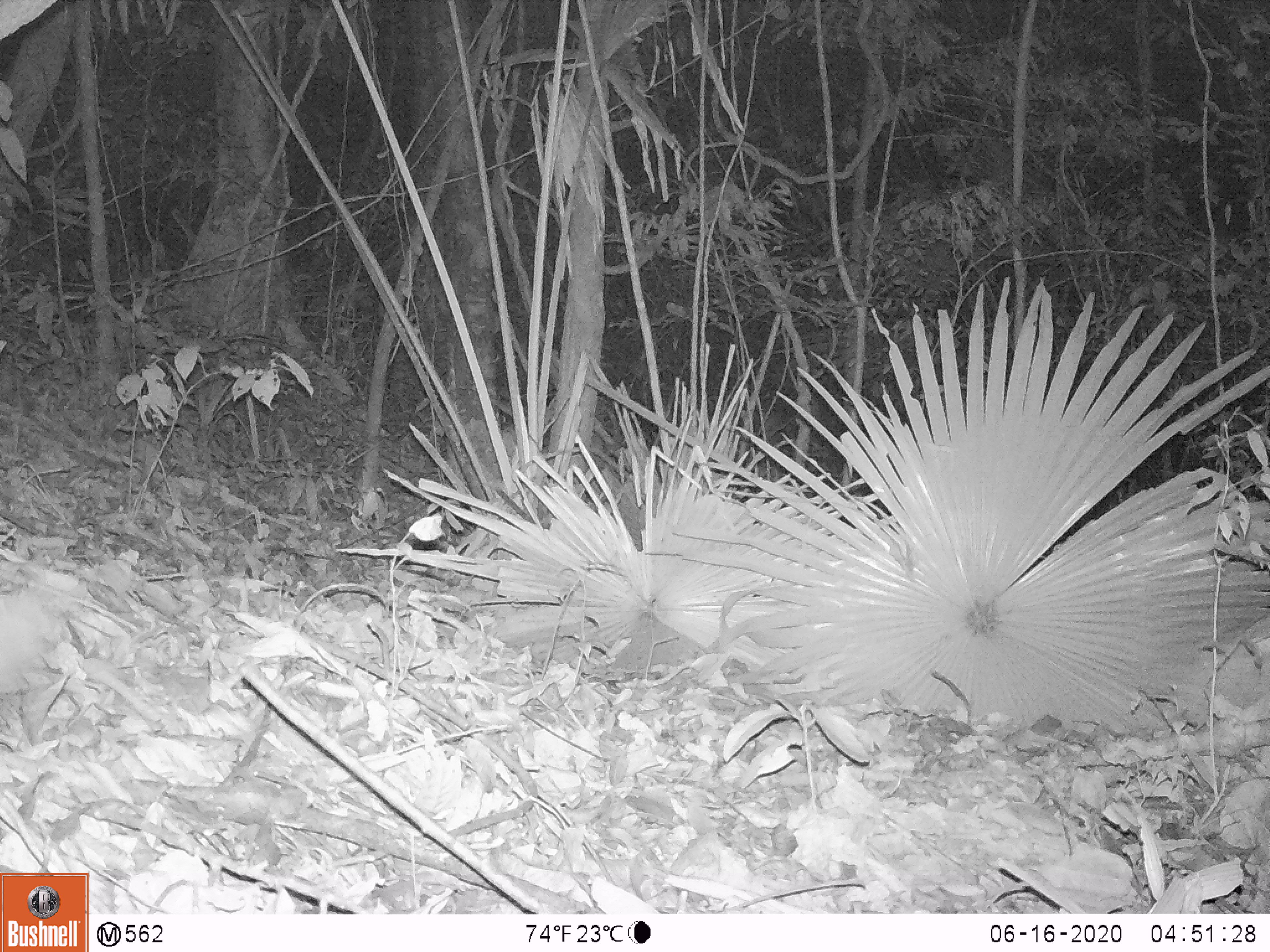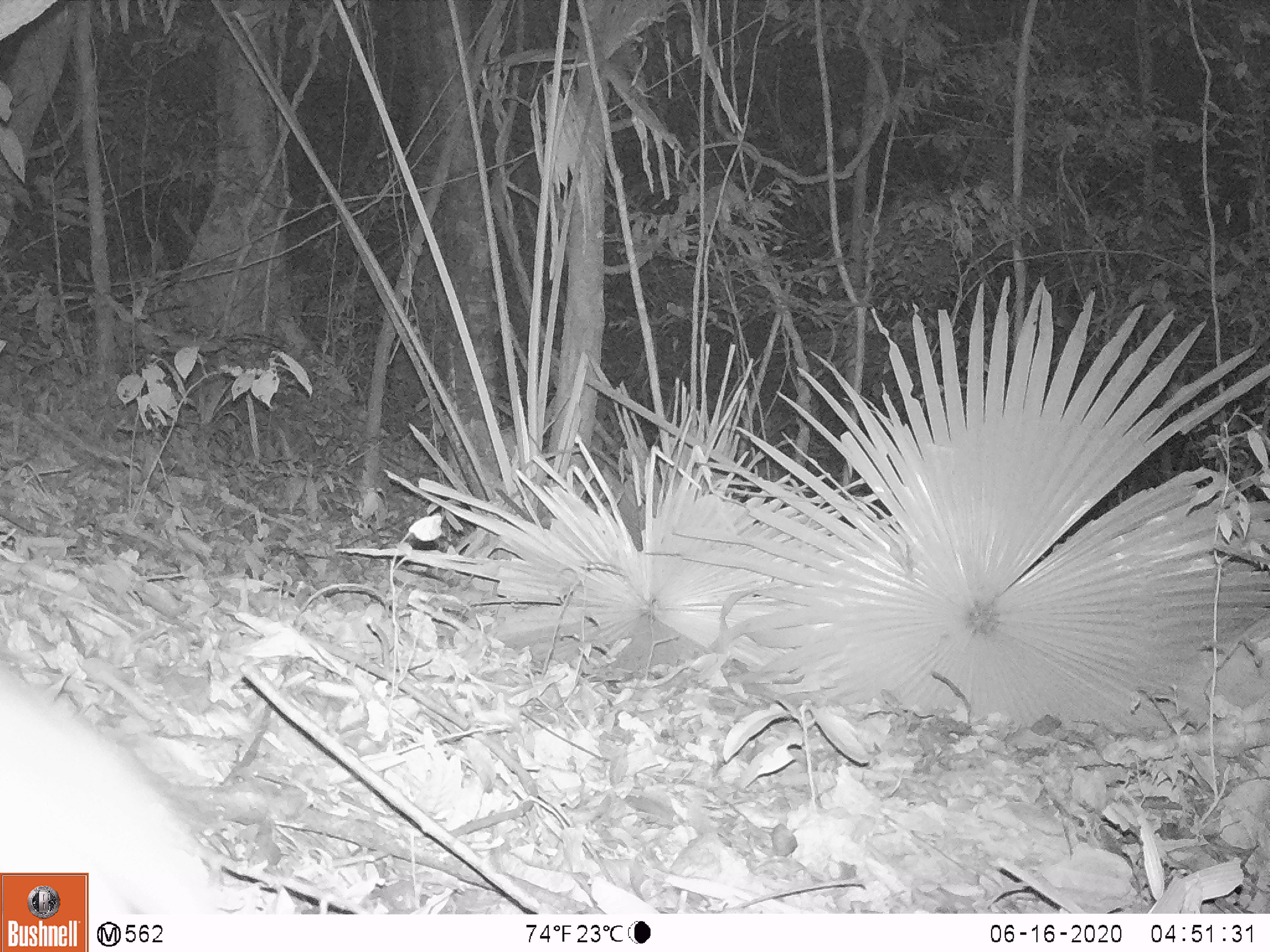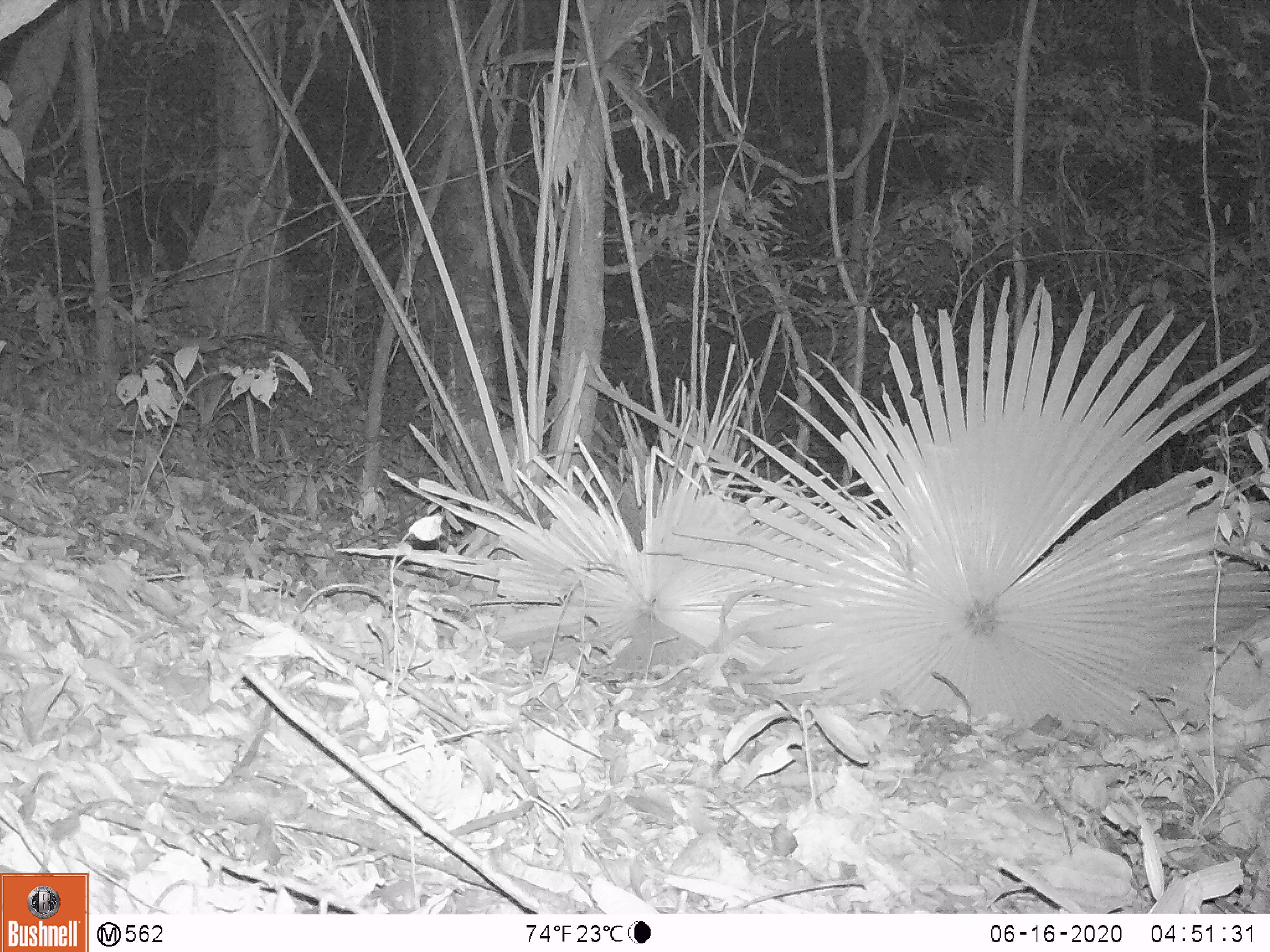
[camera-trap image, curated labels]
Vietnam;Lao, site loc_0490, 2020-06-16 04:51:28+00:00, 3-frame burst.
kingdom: Animalia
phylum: Chordata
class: Mammalia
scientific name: Mammalia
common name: mammal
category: unidentified small mammal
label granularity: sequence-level